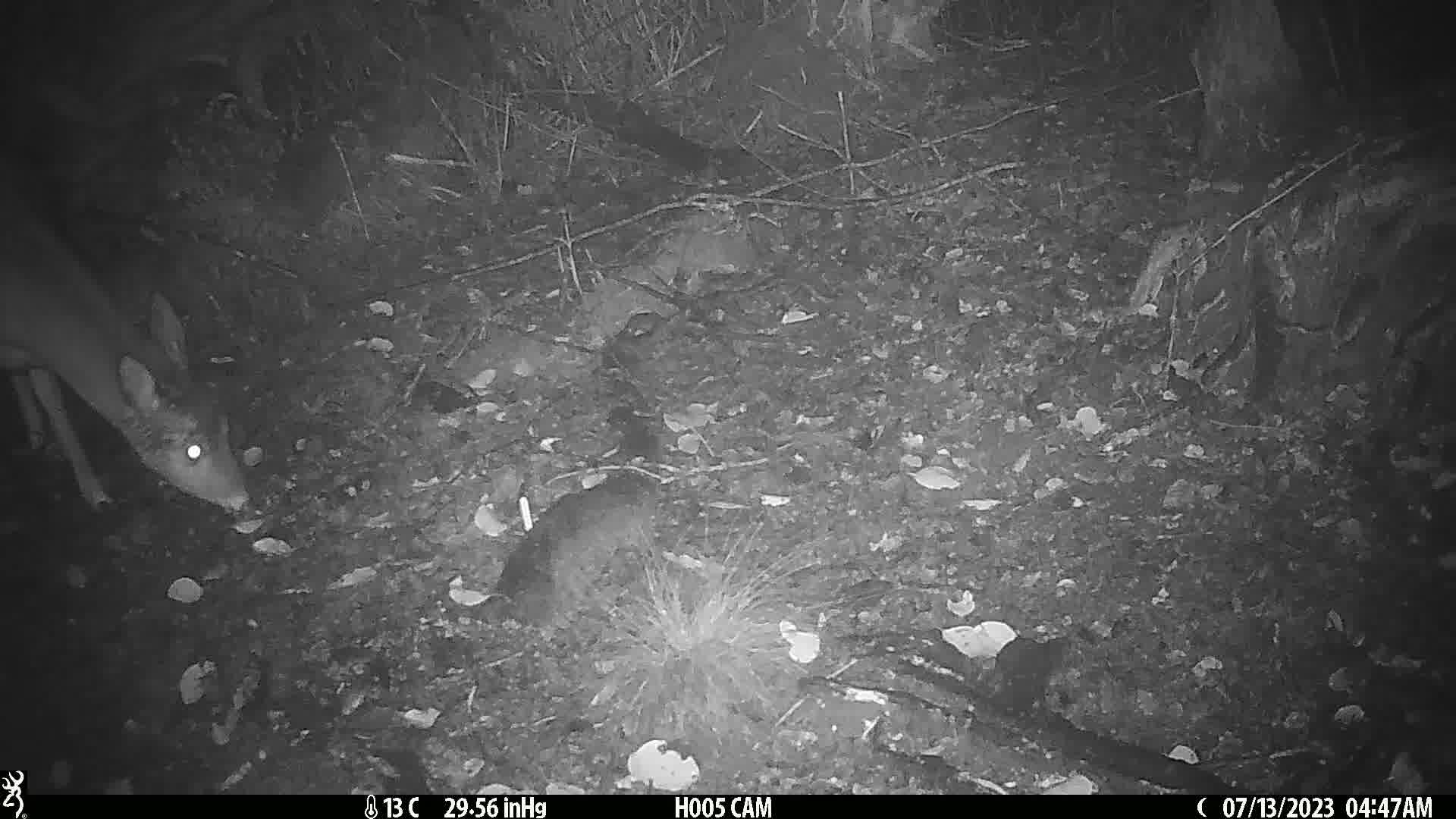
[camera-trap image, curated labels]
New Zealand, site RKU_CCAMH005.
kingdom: Animalia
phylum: Chordata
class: Mammalia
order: Artiodactyla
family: Cervidae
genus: Odocoileus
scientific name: Odocoileus virginianus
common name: white-tailed deer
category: white tailed deer